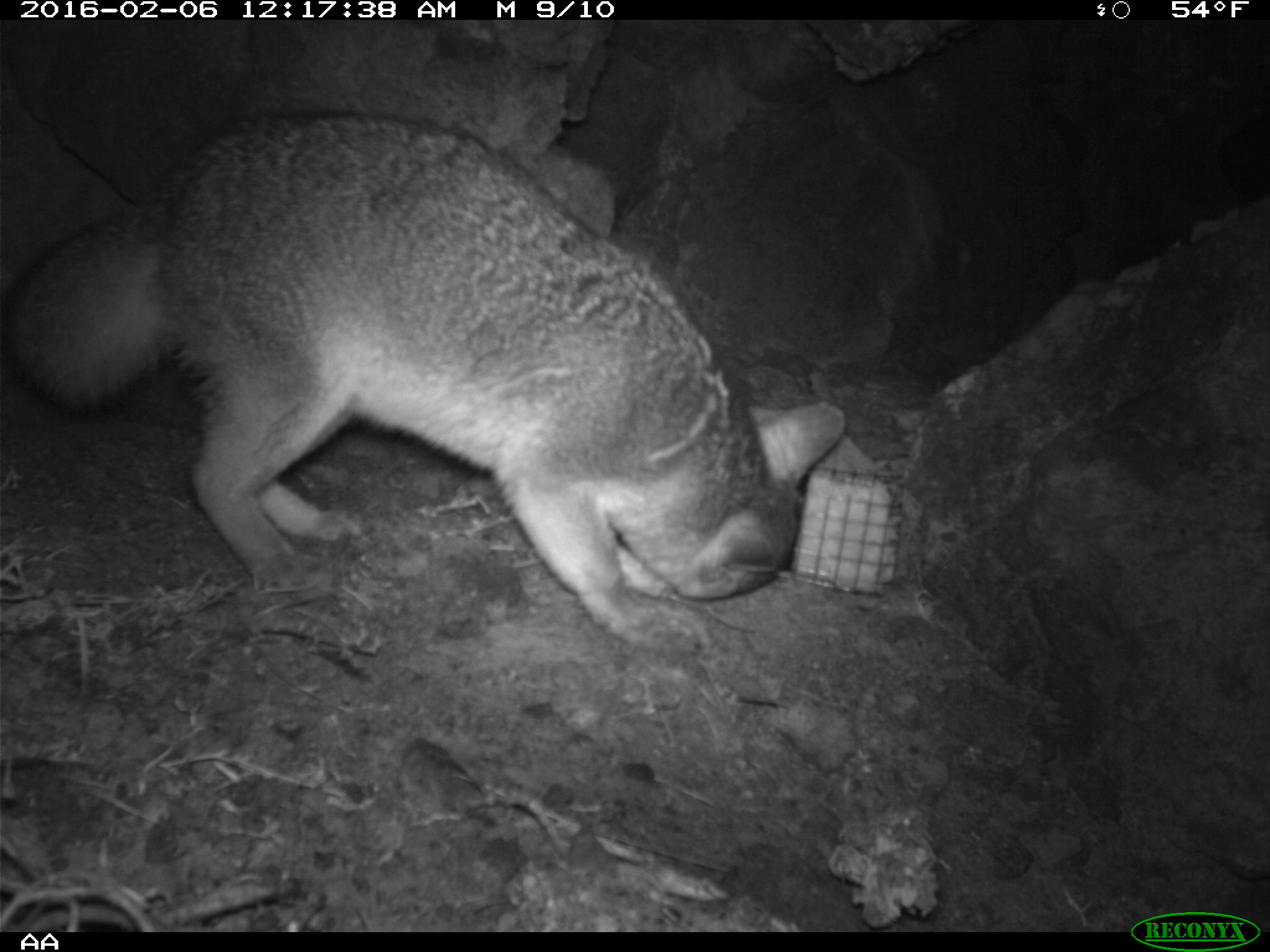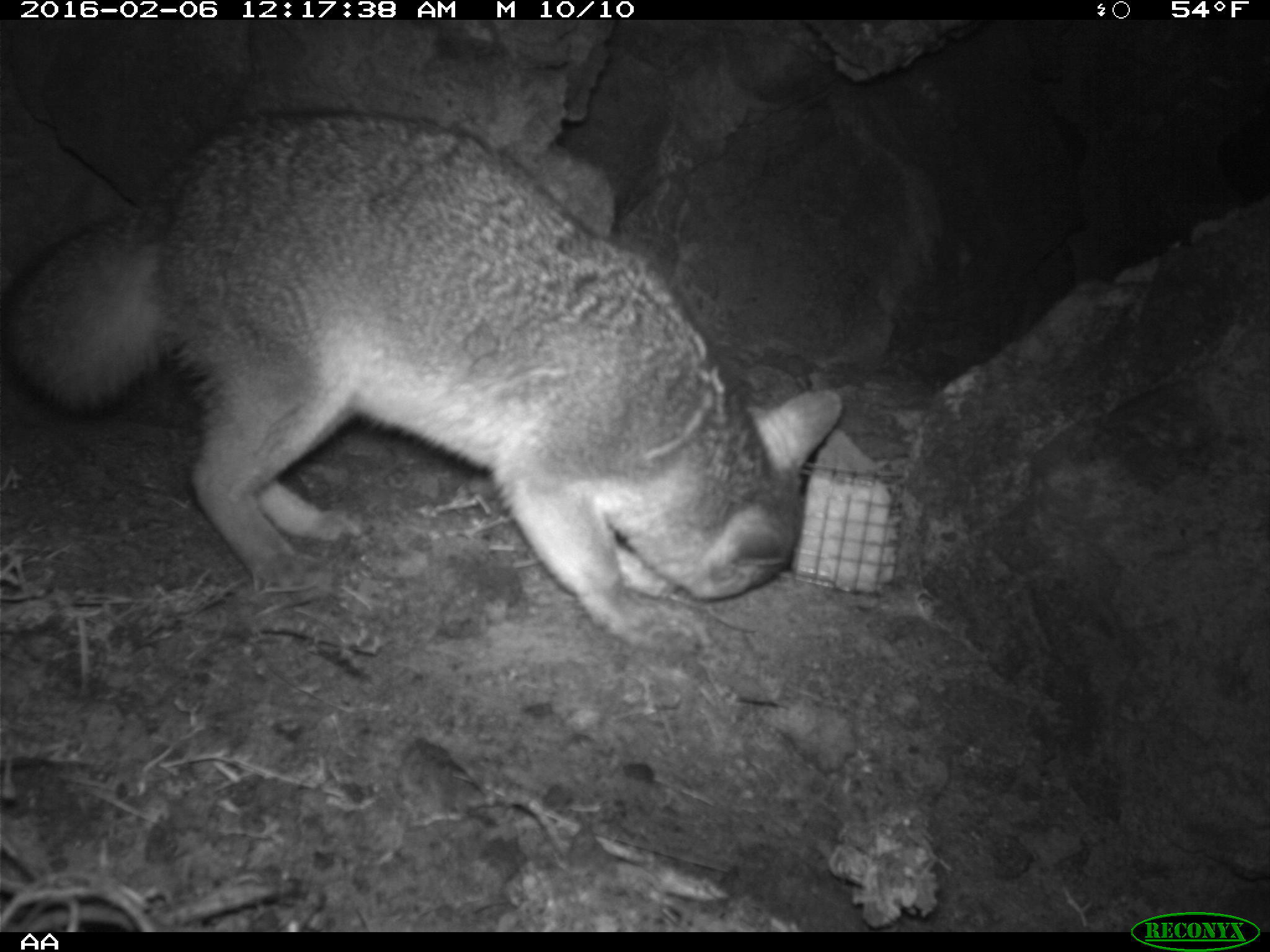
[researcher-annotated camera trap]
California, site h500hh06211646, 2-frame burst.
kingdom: Animalia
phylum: Chordata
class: Mammalia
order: Carnivora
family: Canidae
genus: Urocyon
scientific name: Urocyon littoralis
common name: island fox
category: fox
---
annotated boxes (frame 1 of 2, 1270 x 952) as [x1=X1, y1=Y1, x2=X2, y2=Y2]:
fox: [x1=7, y1=109, x2=844, y2=640]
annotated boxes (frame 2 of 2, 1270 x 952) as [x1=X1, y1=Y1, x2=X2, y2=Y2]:
fox: [x1=0, y1=106, x2=843, y2=660]